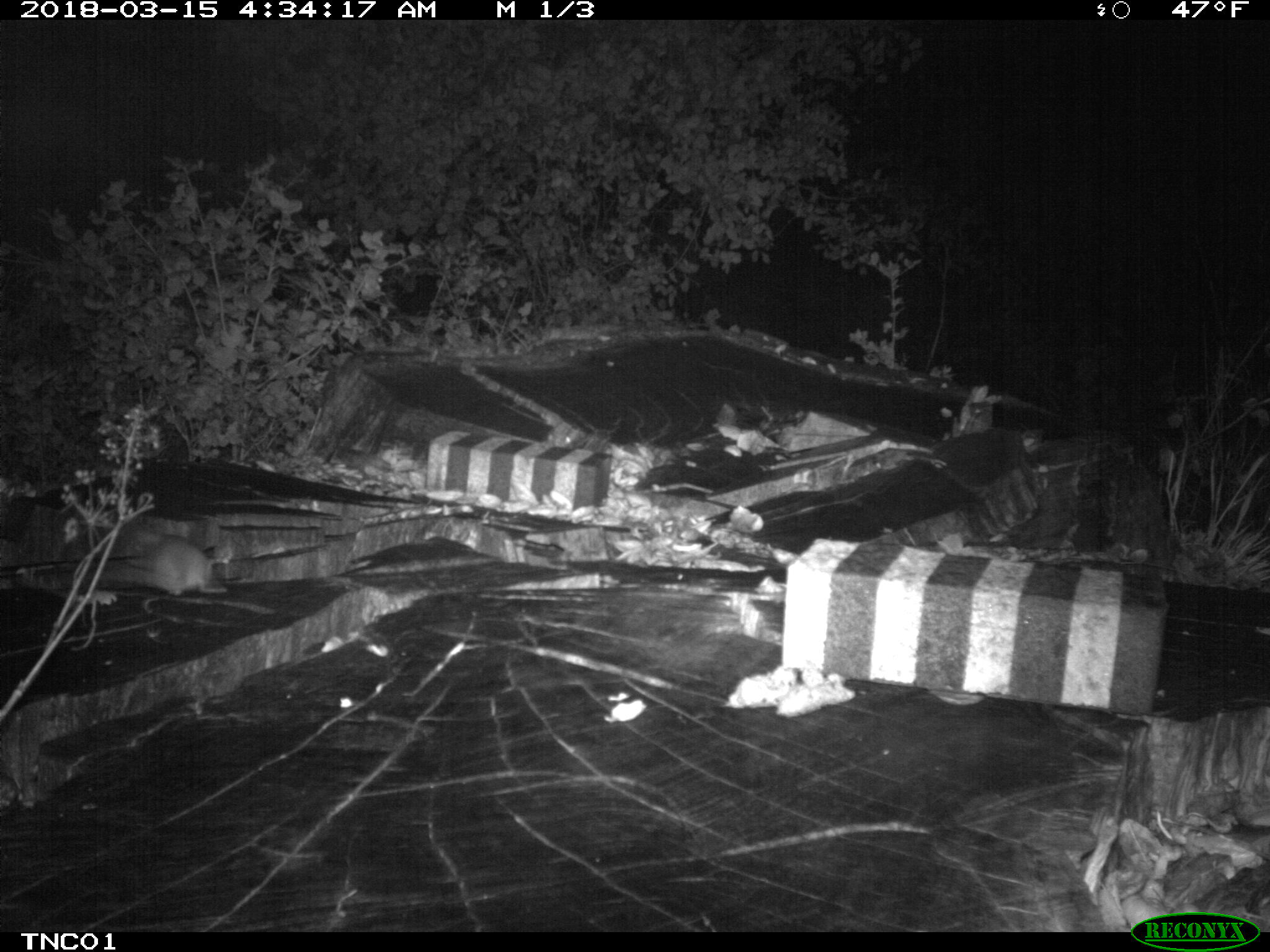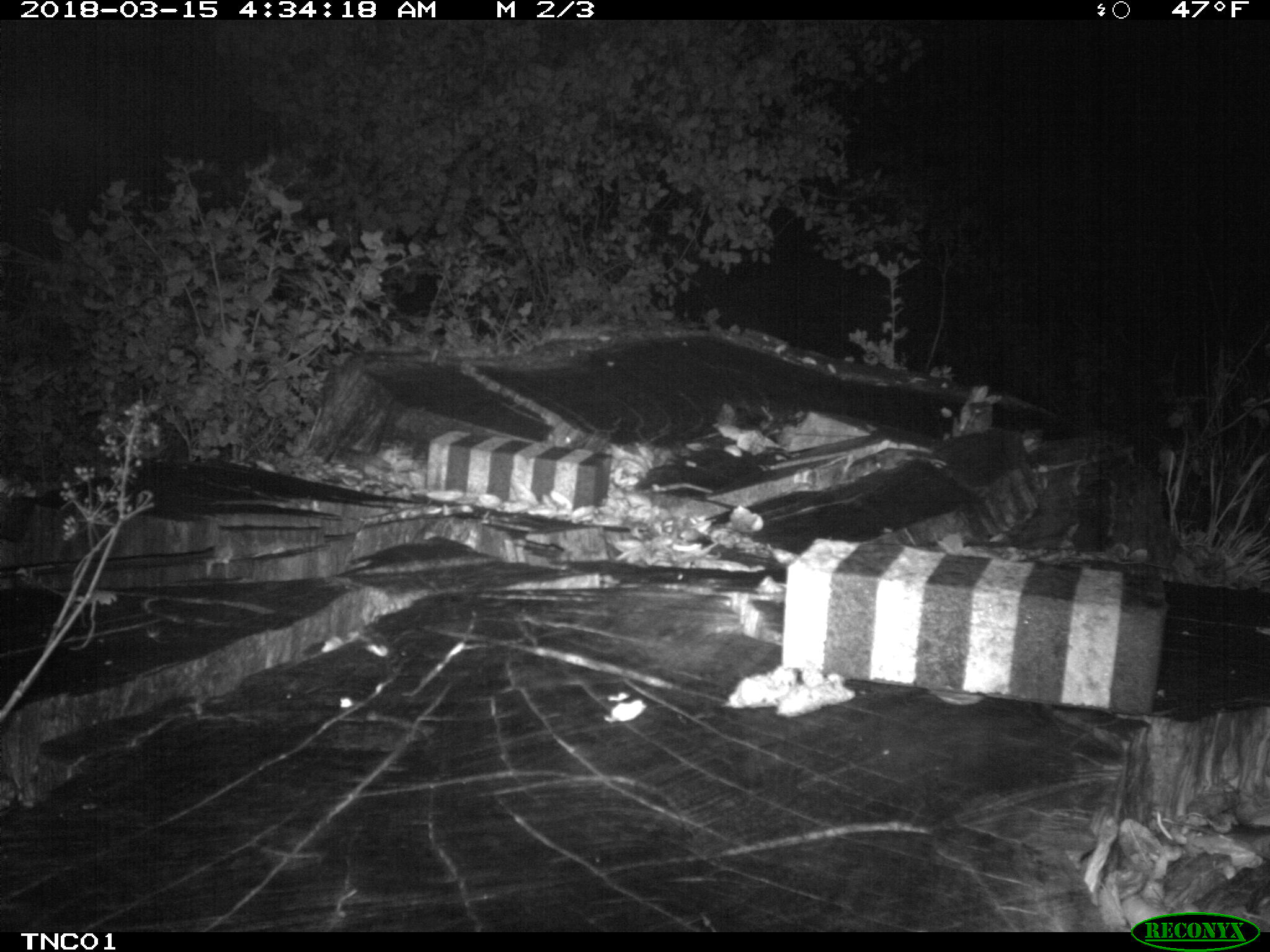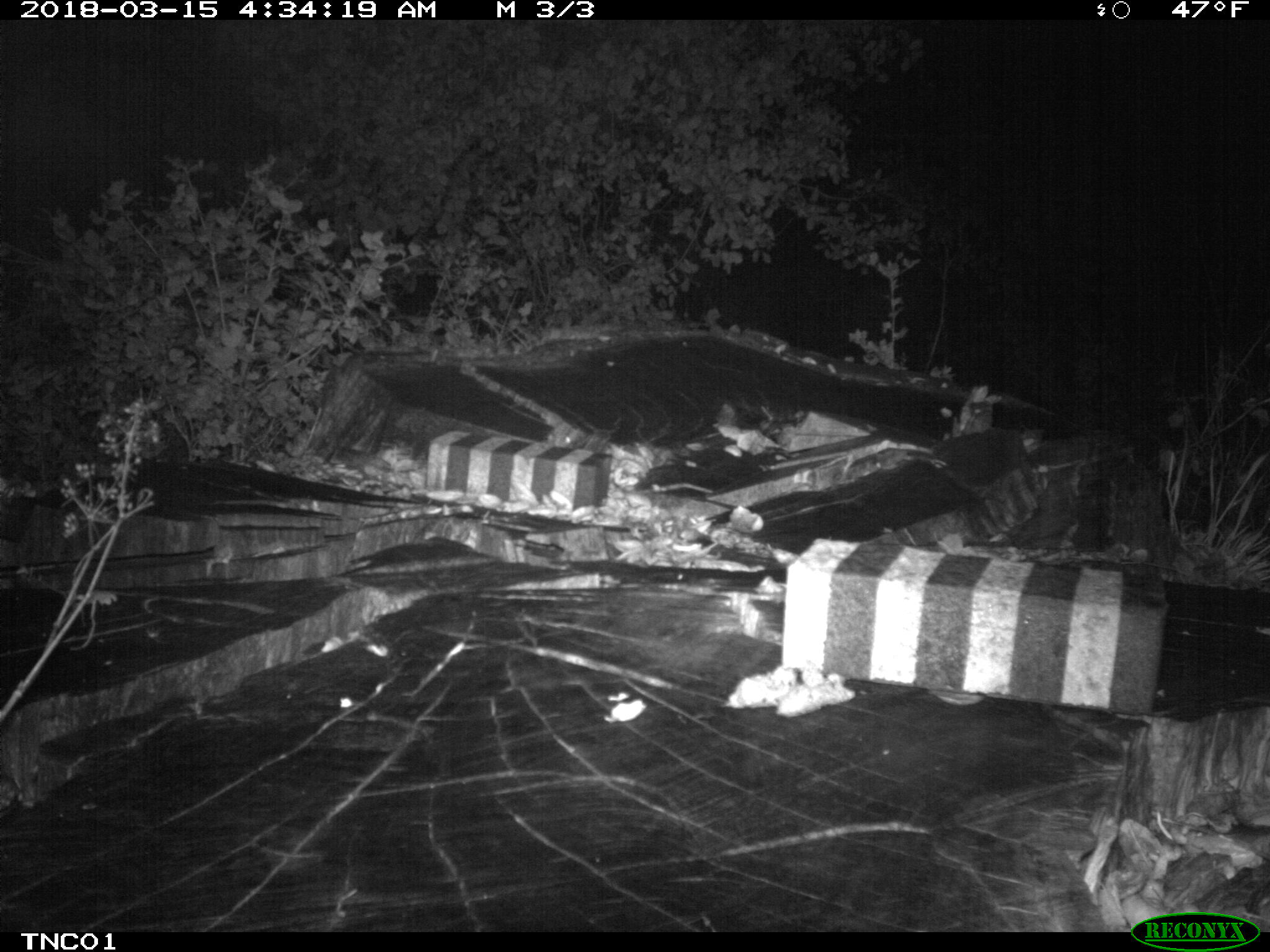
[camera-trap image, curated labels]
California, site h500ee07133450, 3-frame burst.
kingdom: Animalia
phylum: Chordata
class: Mammalia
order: Rodentia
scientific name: Rodentia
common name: rodent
Rodent (Rodentia).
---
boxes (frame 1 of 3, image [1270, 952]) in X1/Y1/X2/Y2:
rodent: 104/531/226/595